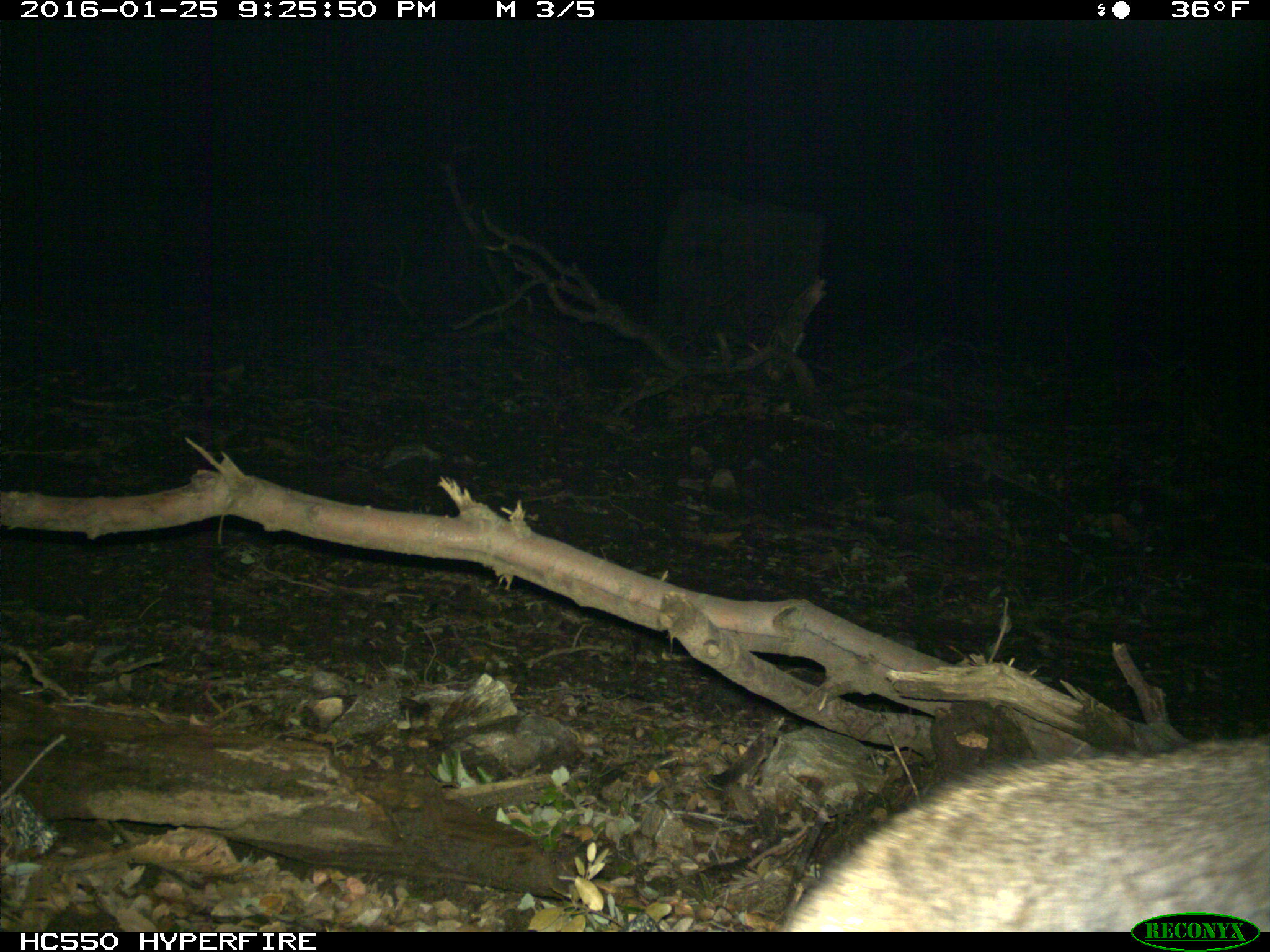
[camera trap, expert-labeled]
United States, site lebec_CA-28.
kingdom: Animalia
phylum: Chordata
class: Mammalia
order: Carnivora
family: Felidae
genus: Lynx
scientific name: Lynx rufus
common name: bobcat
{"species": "Lynx rufus (bobcat)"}